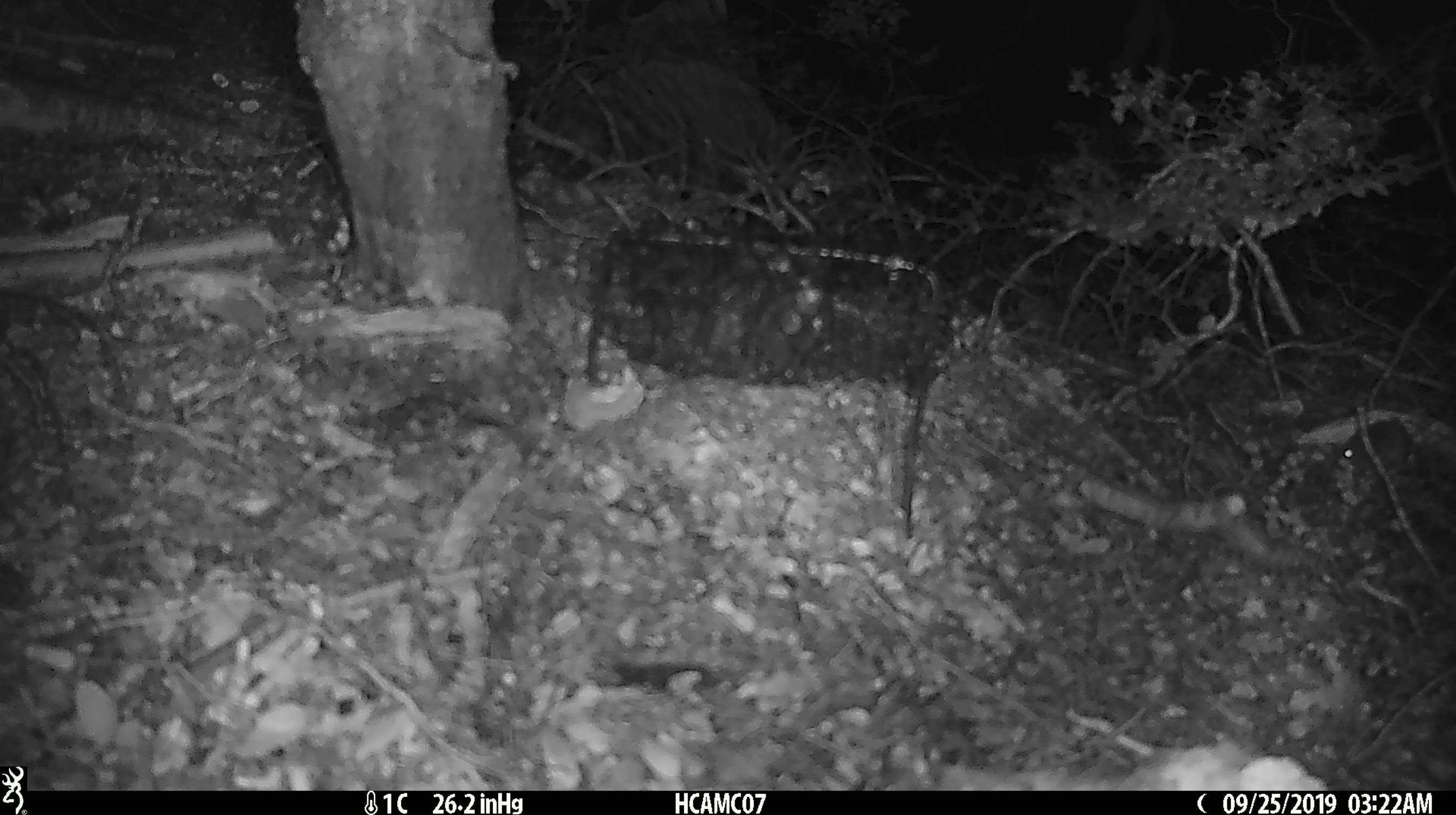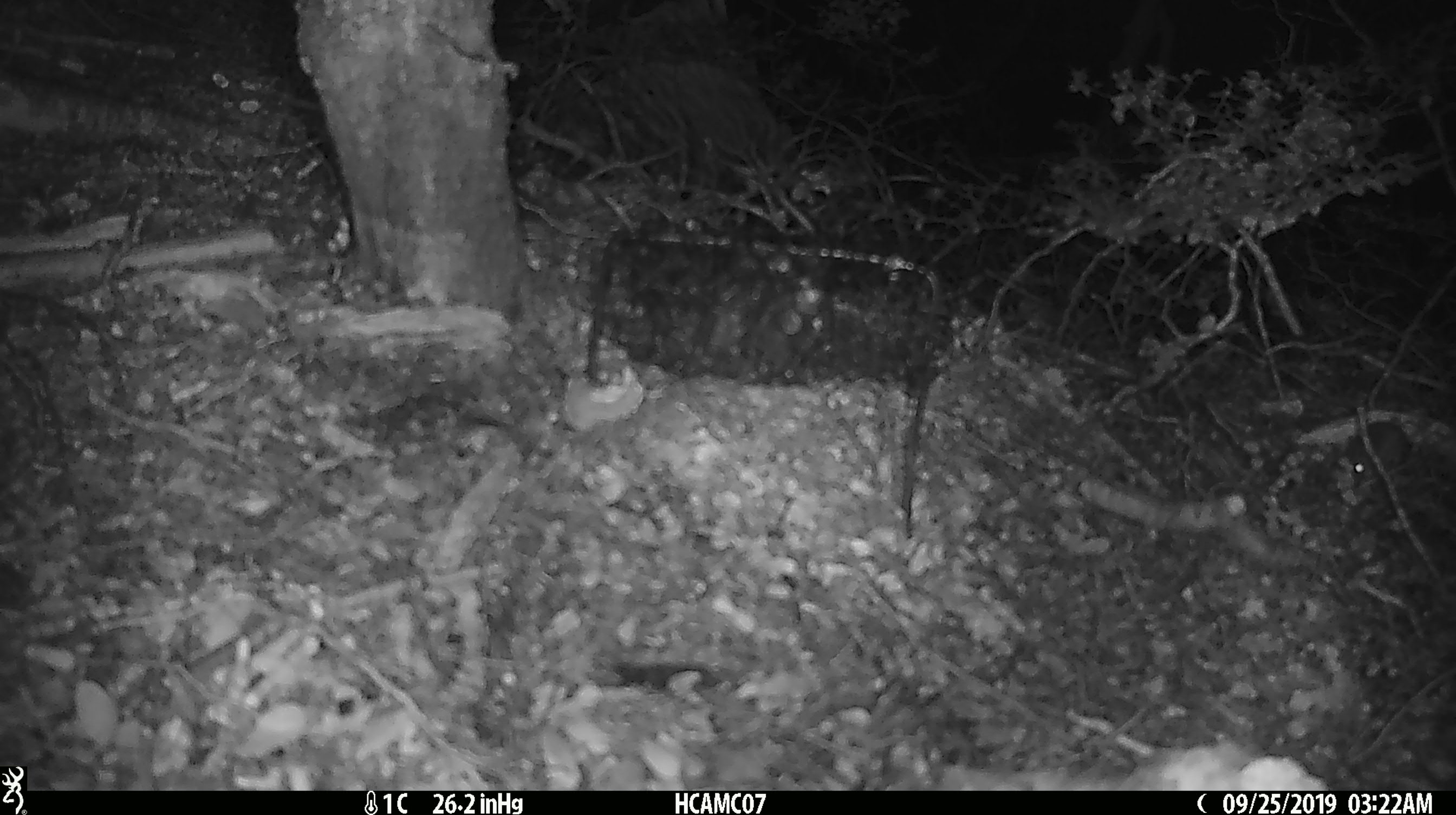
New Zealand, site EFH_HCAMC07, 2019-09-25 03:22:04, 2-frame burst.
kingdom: Animalia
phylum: Chordata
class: Mammalia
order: Rodentia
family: Muridae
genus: Mus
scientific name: Mus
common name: mouse